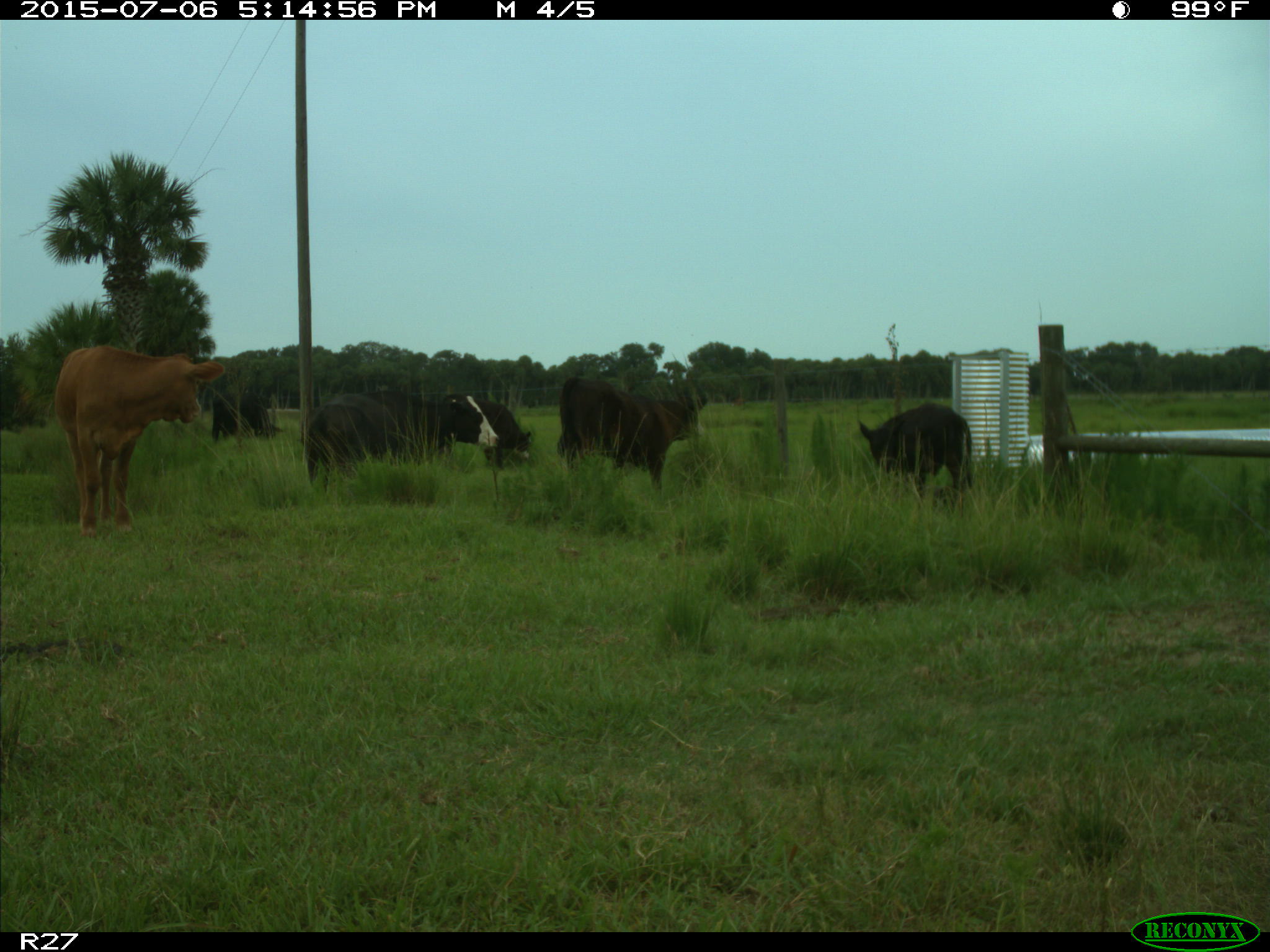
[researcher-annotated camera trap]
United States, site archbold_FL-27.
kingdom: Animalia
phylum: Chordata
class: Mammalia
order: Artiodactyla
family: Bovidae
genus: Bos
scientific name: Bos taurus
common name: domestic cow